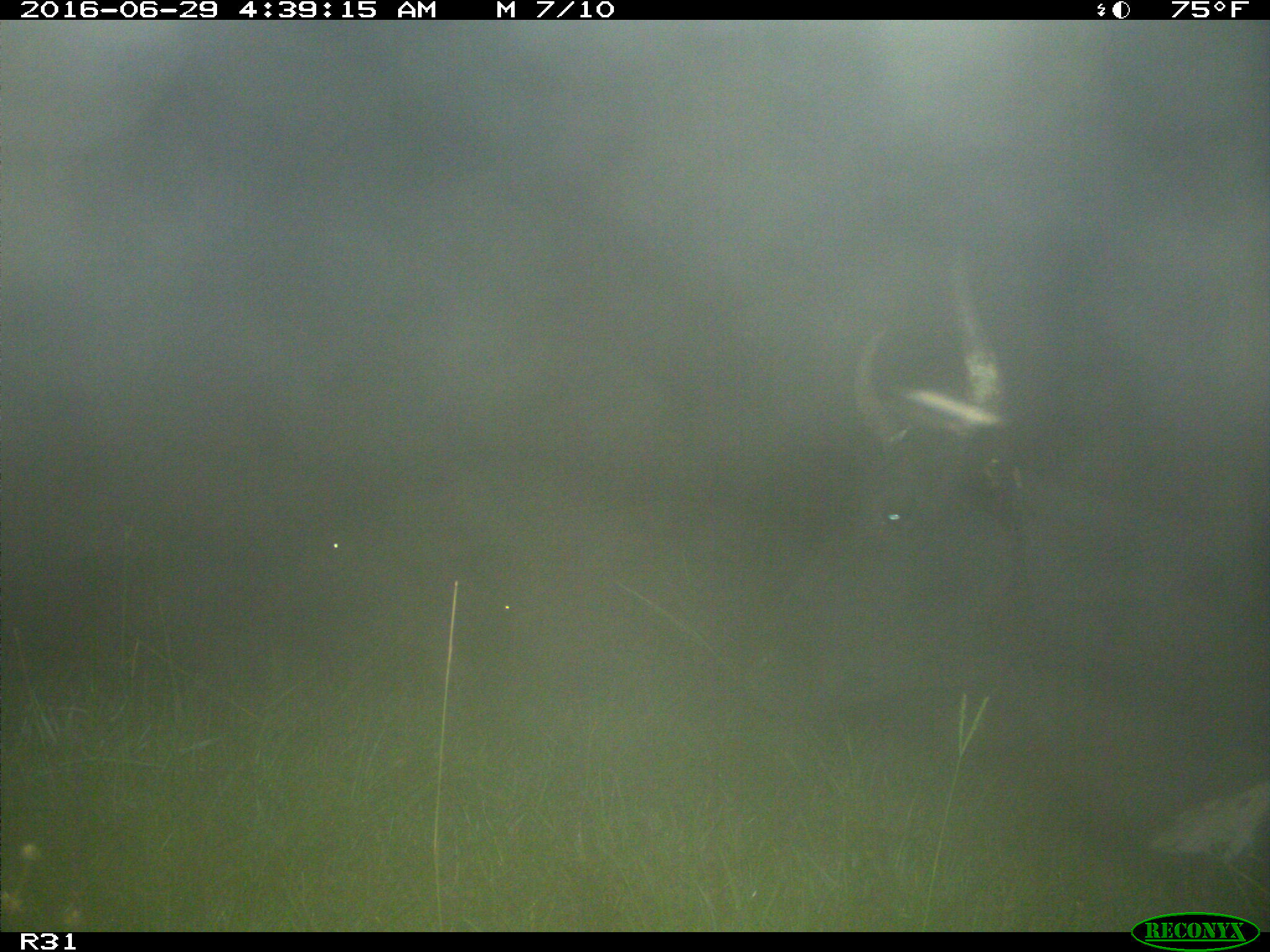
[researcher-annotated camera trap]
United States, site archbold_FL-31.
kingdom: Animalia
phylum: Chordata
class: Mammalia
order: Artiodactyla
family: Bovidae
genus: Bos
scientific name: Bos taurus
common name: domestic cow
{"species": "Bos taurus (domestic cow)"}